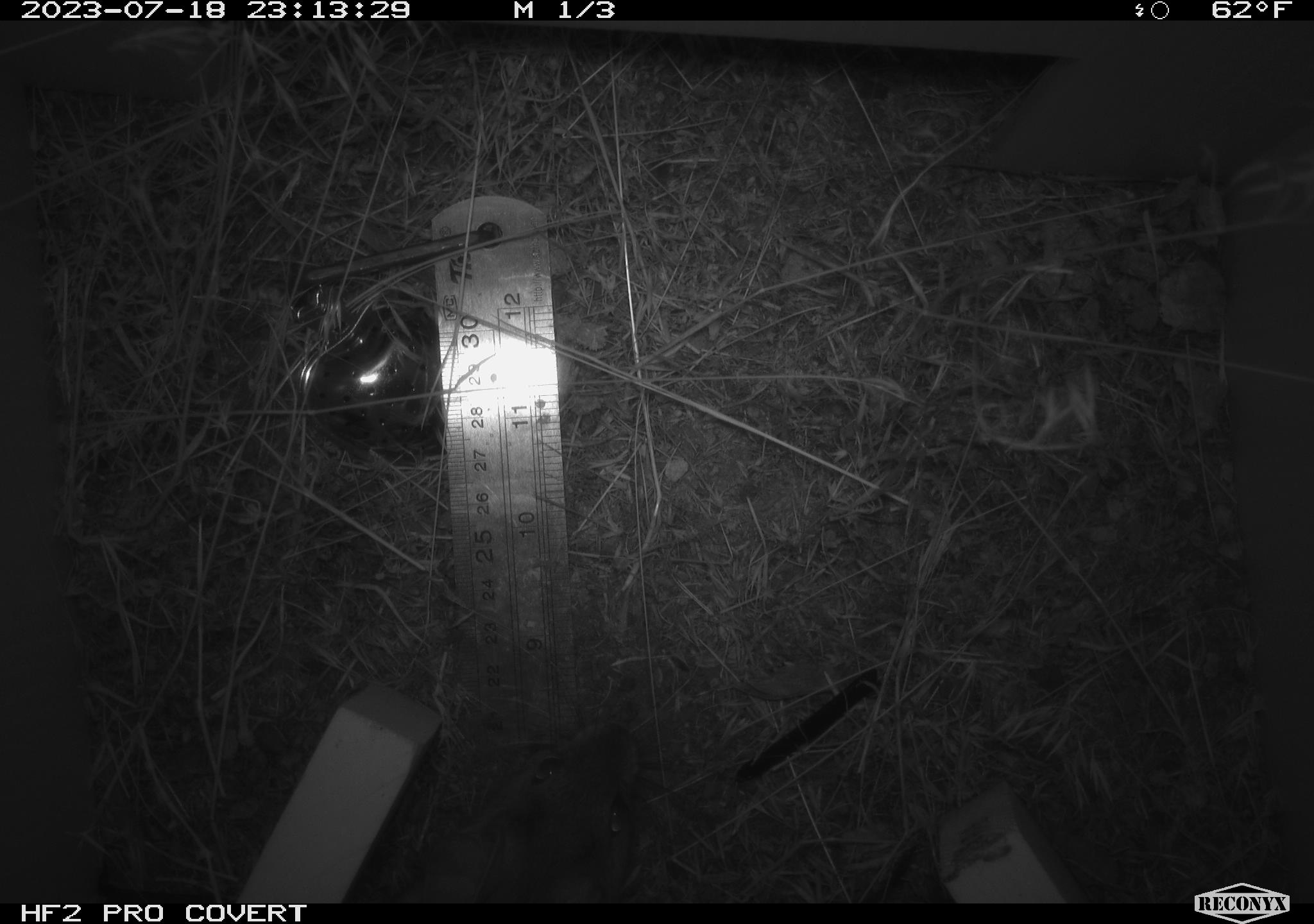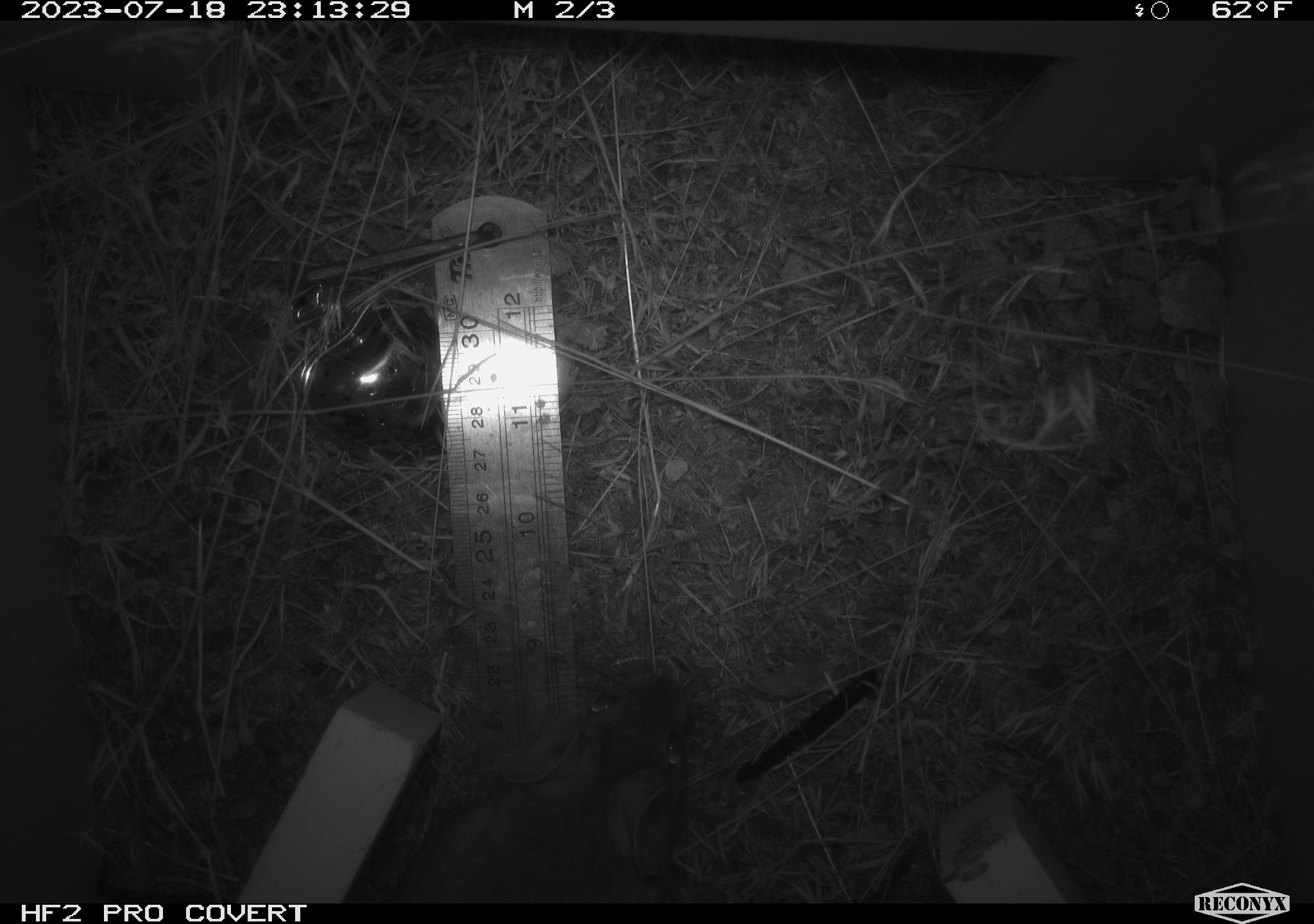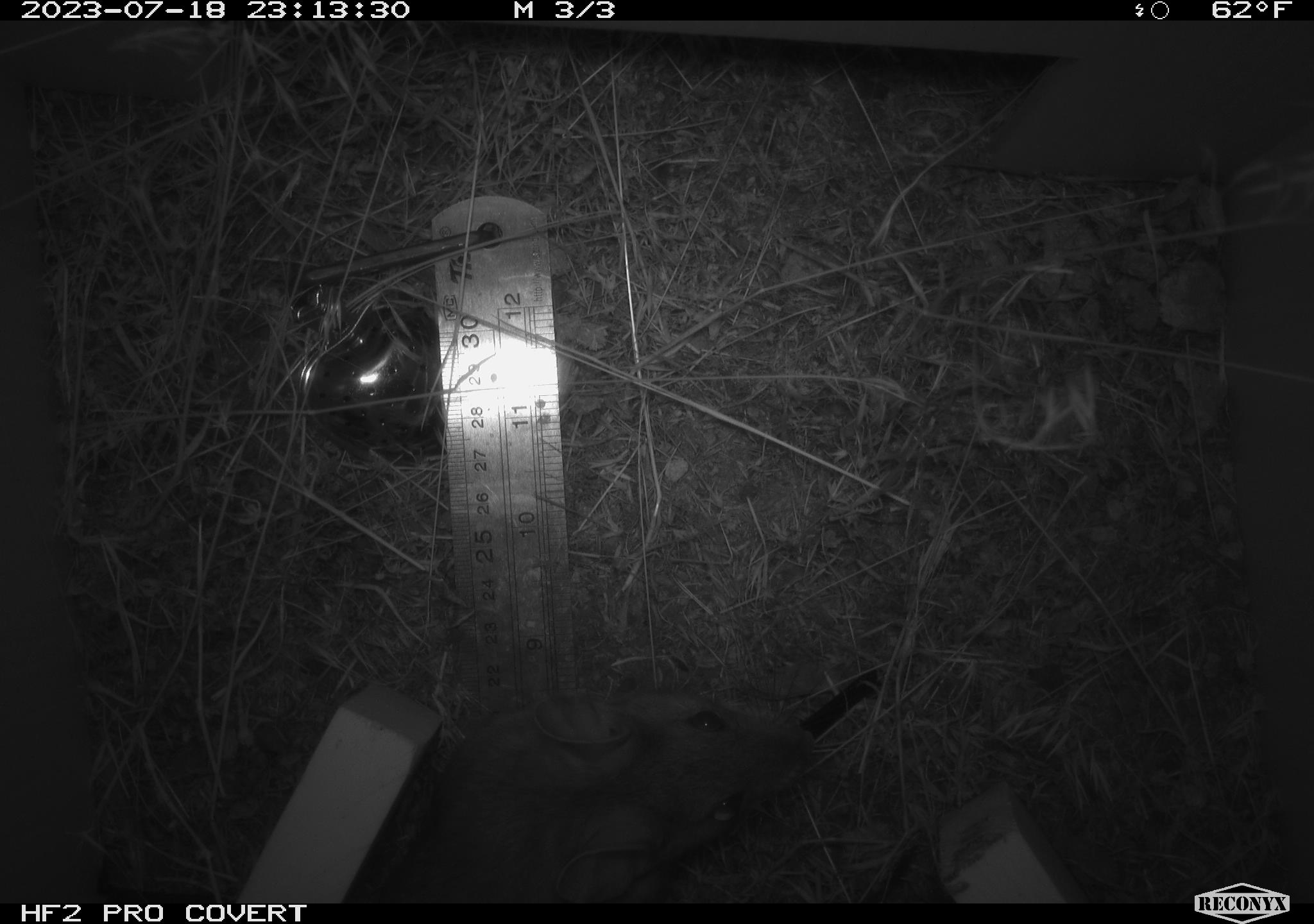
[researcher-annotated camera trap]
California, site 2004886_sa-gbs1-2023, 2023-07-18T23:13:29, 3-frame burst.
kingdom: Animalia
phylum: Chordata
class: Mammalia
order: Rodentia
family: Cricetidae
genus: Neotoma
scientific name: Neotoma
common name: pack rat or woodrat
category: neotoma species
Neotoma species (pack rat or woodrat) (Neotoma).